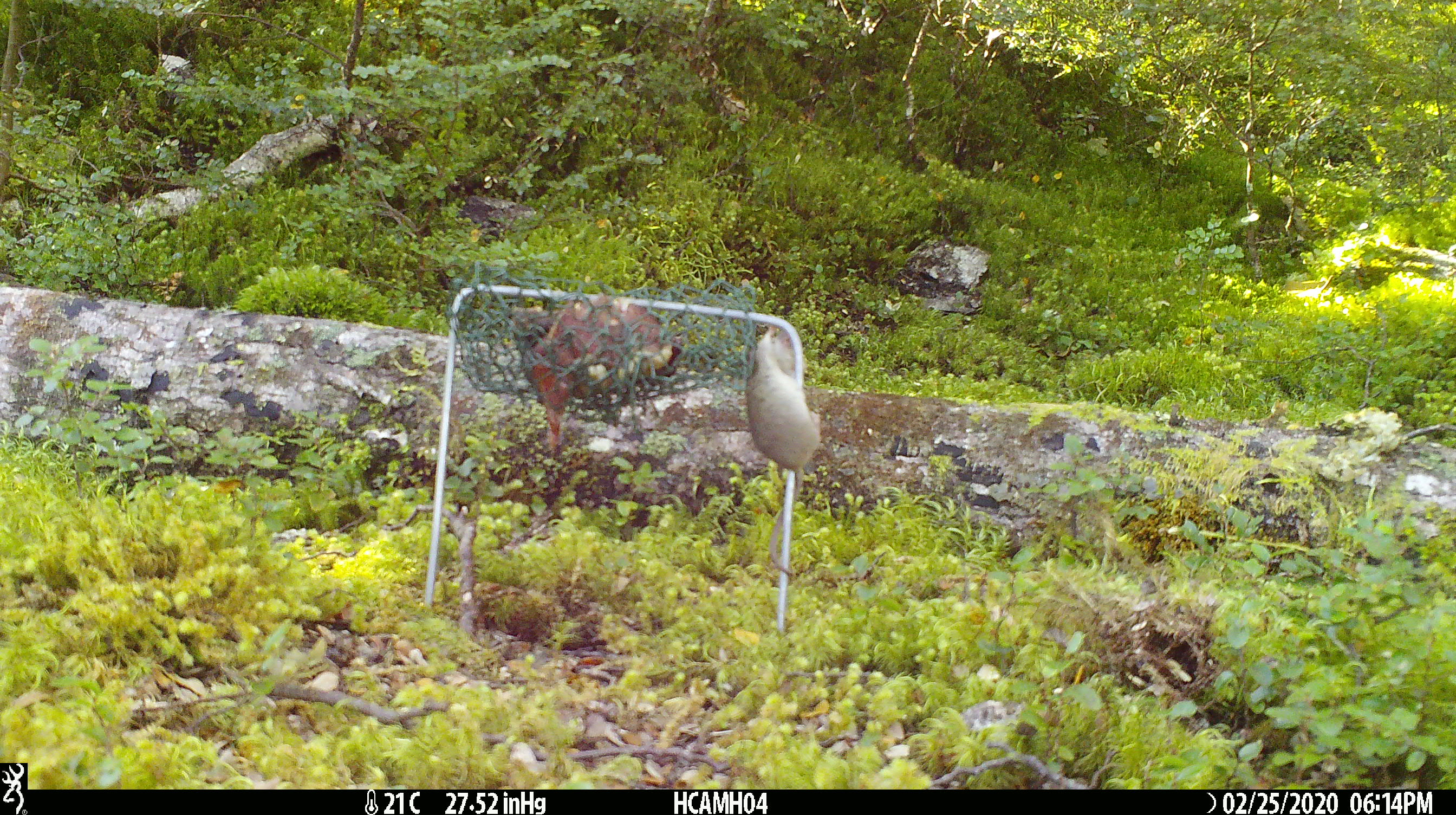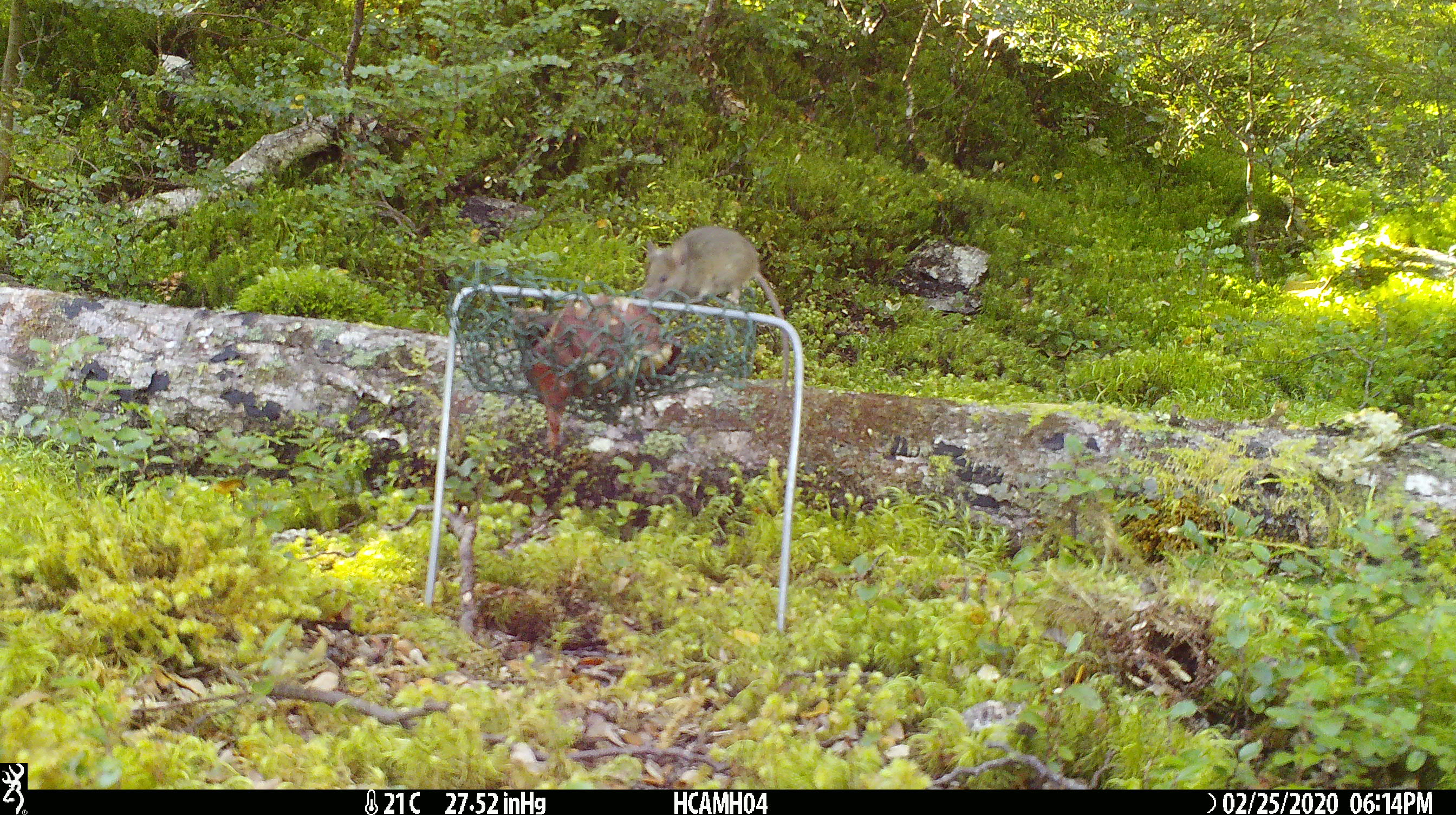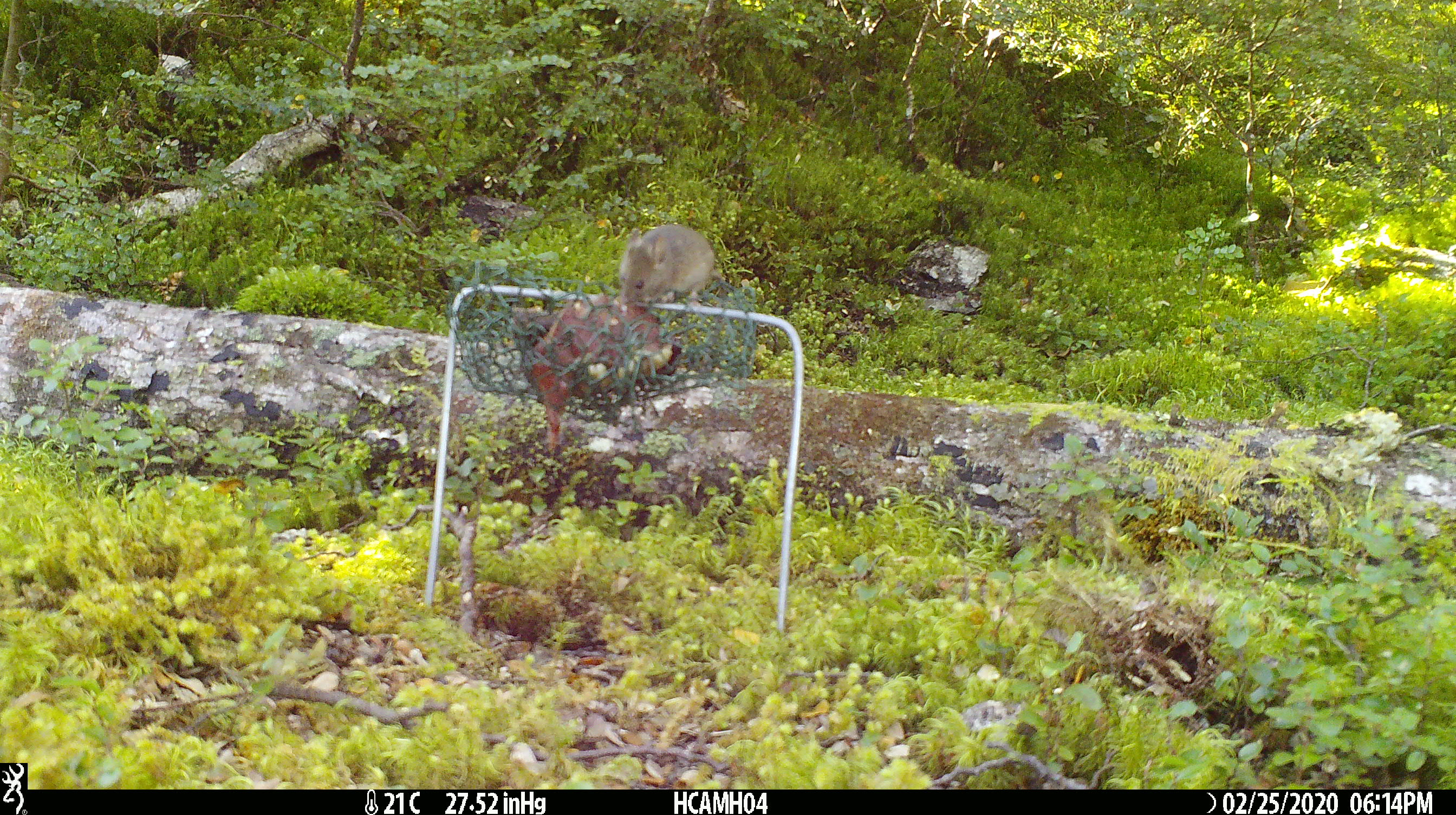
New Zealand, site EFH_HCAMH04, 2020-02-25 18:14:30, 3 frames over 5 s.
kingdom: Animalia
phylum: Chordata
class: Mammalia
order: Rodentia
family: Muridae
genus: Mus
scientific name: Mus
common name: mouse